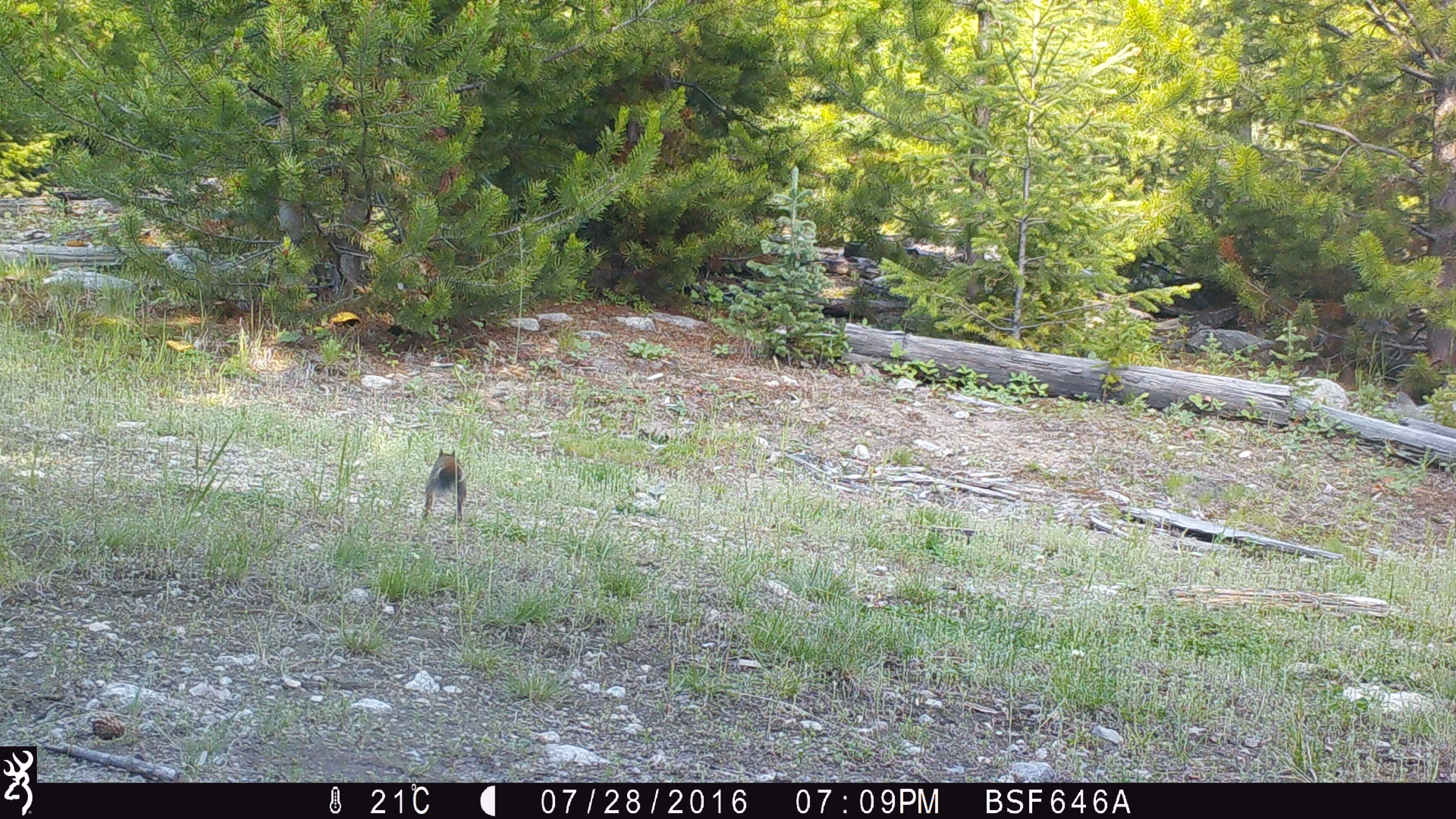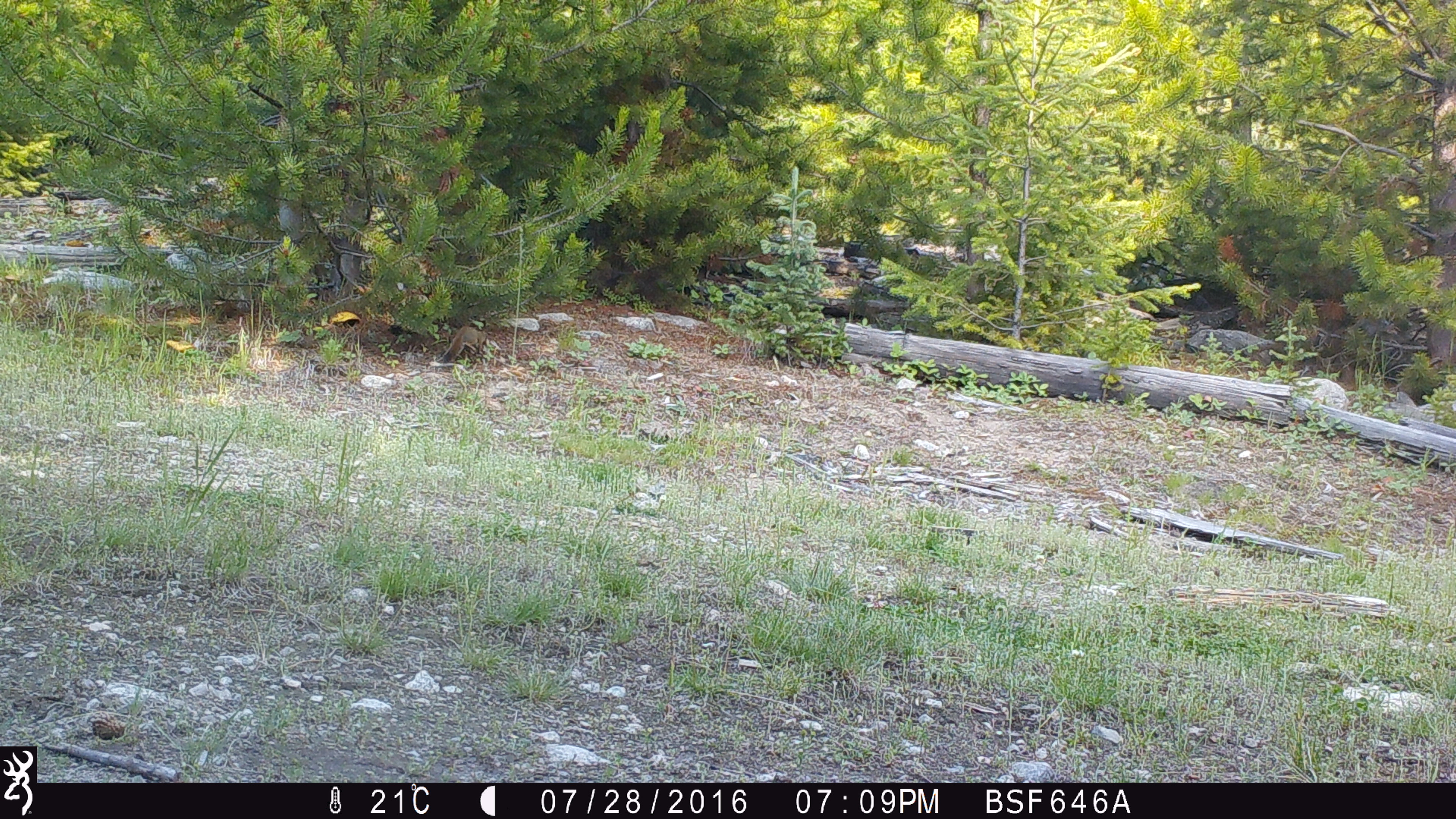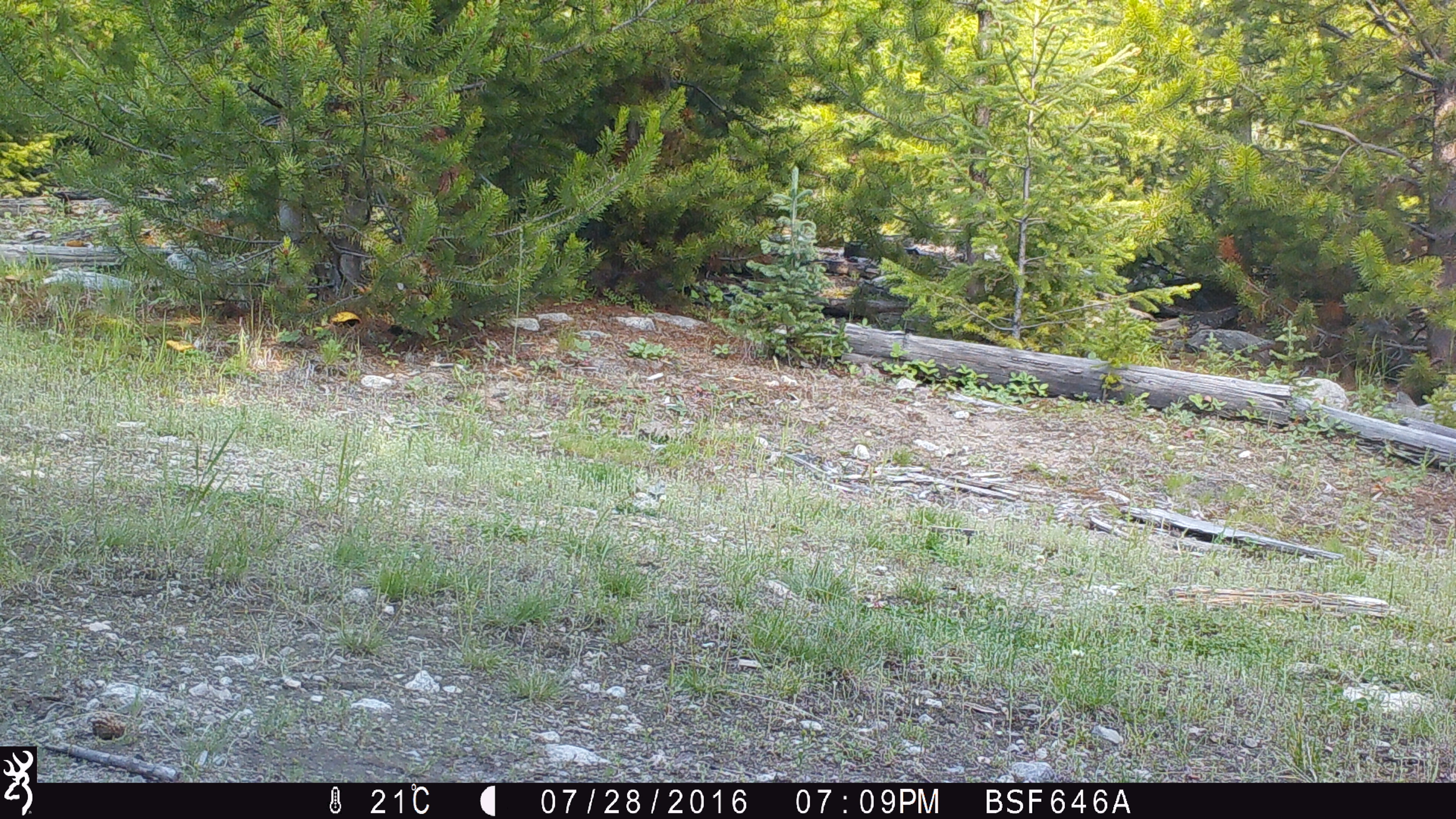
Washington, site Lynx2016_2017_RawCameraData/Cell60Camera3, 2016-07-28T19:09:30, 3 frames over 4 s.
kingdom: Animalia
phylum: Chordata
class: Mammalia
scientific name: Mammalia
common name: small mammal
Small mammal (Mammalia). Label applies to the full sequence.